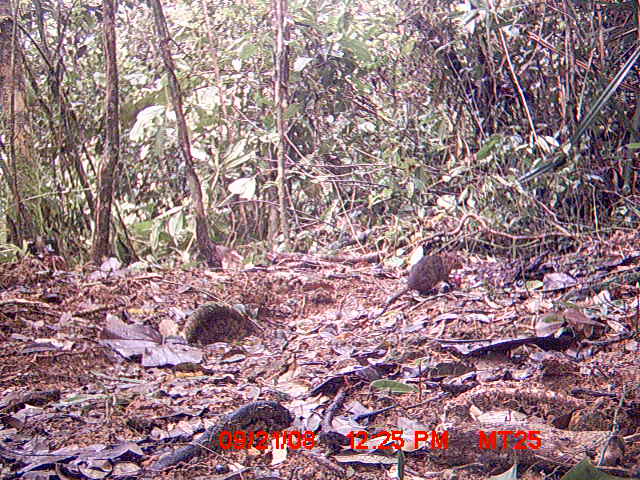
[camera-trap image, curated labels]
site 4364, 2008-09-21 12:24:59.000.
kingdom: Animalia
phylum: Chordata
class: Mammalia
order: Rodentia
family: Nesomyidae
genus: Nesomys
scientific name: Nesomys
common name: nesomys rodents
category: nesomys sp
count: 1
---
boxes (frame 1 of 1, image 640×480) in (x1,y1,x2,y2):
nesomys sp: (374,254,463,317); (185,303,262,345)